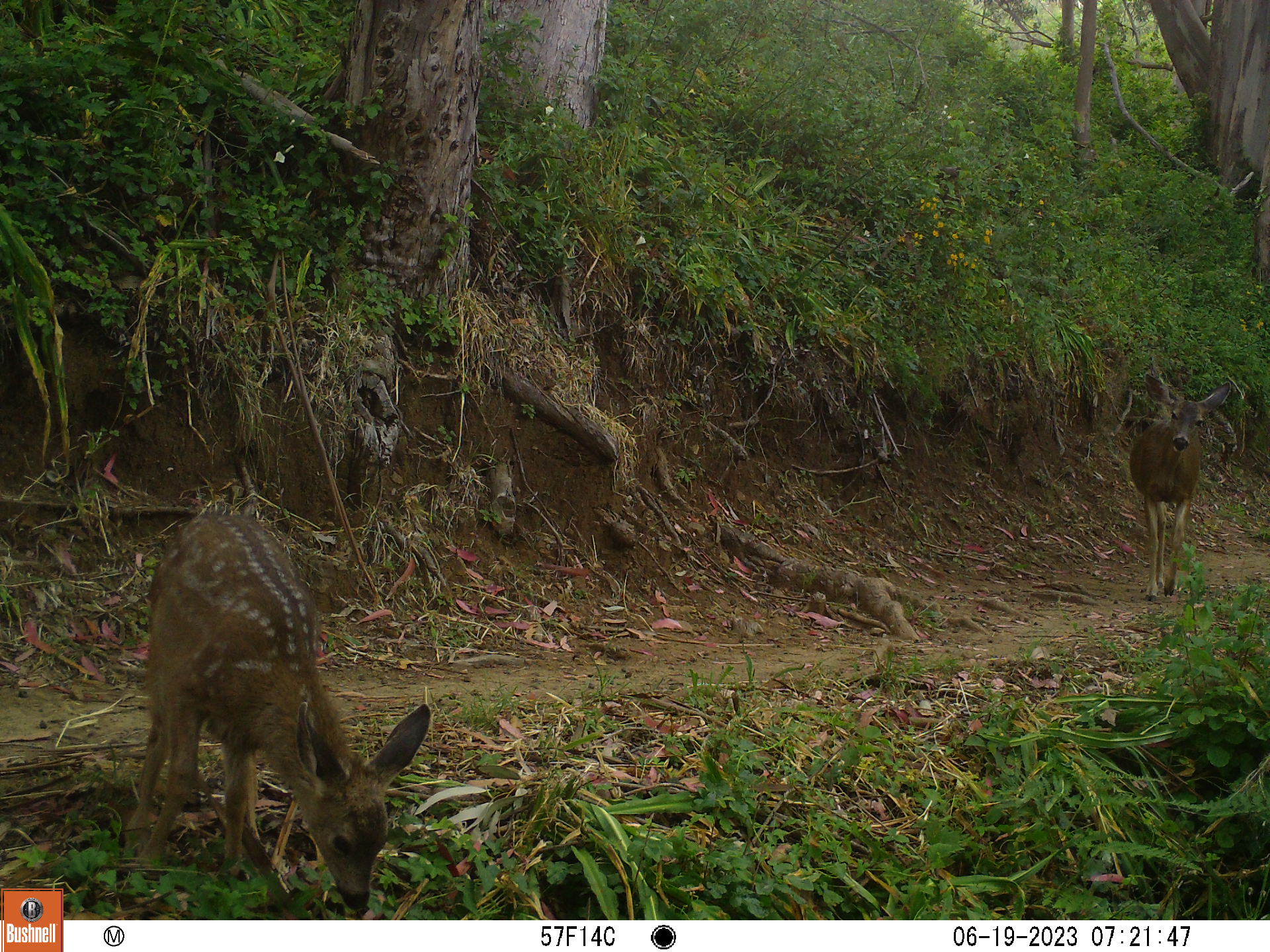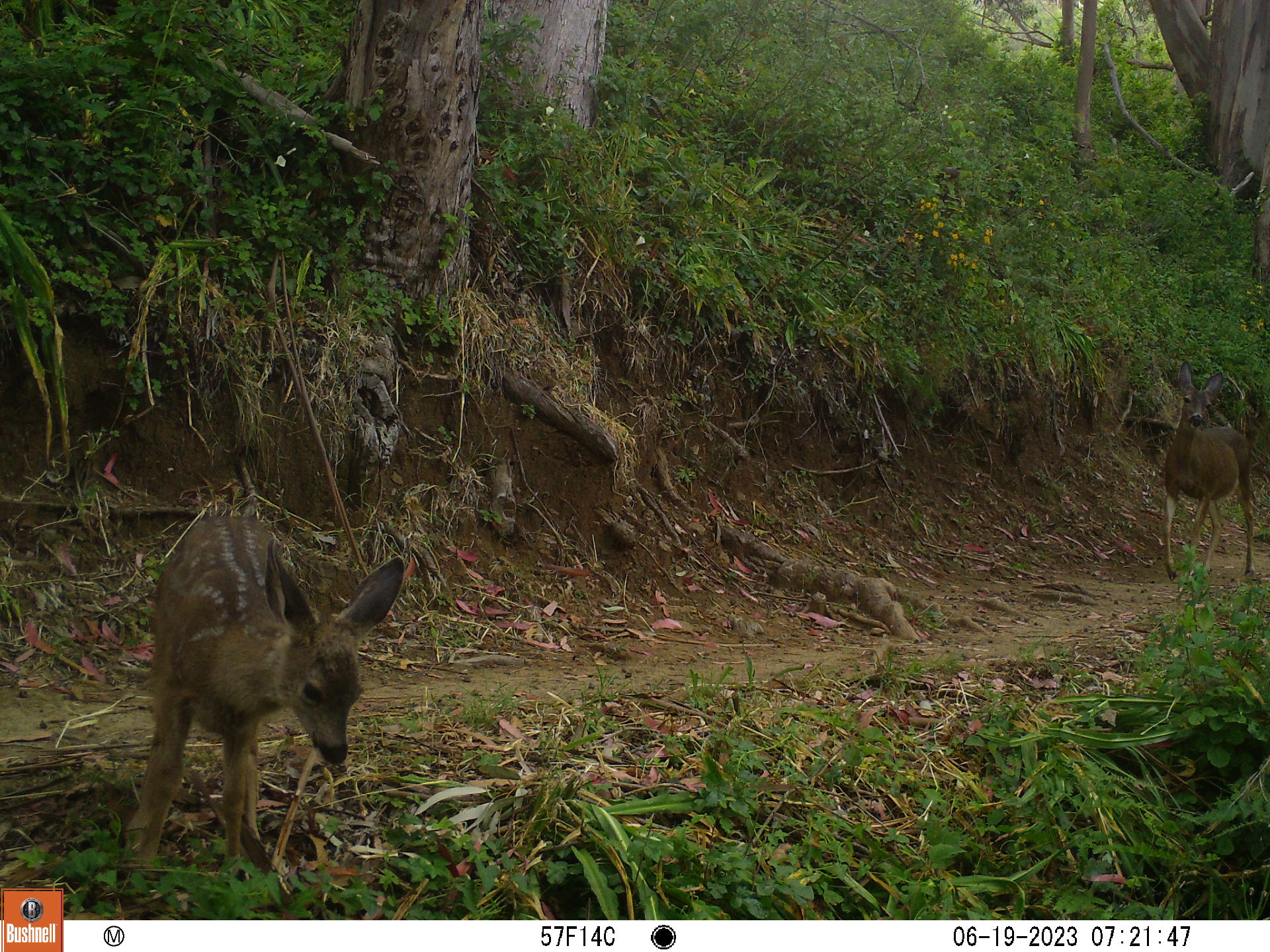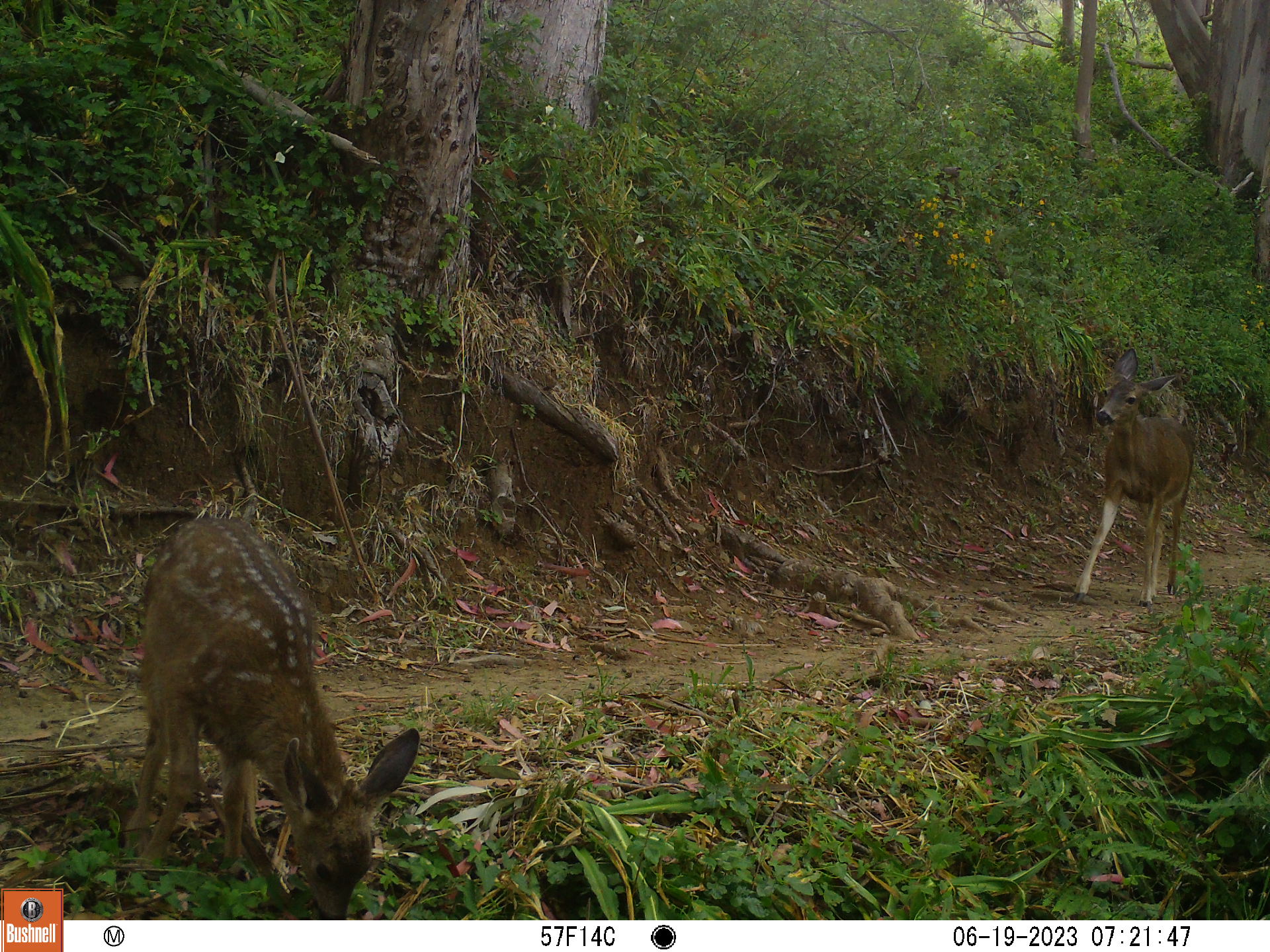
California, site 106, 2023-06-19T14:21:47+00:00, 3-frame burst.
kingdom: Animalia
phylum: Chordata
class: Mammalia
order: Artiodactyla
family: Cervidae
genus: Odocoileus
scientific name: Odocoileus hemionus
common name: mule deer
Mule deer (Odocoileus hemionus).